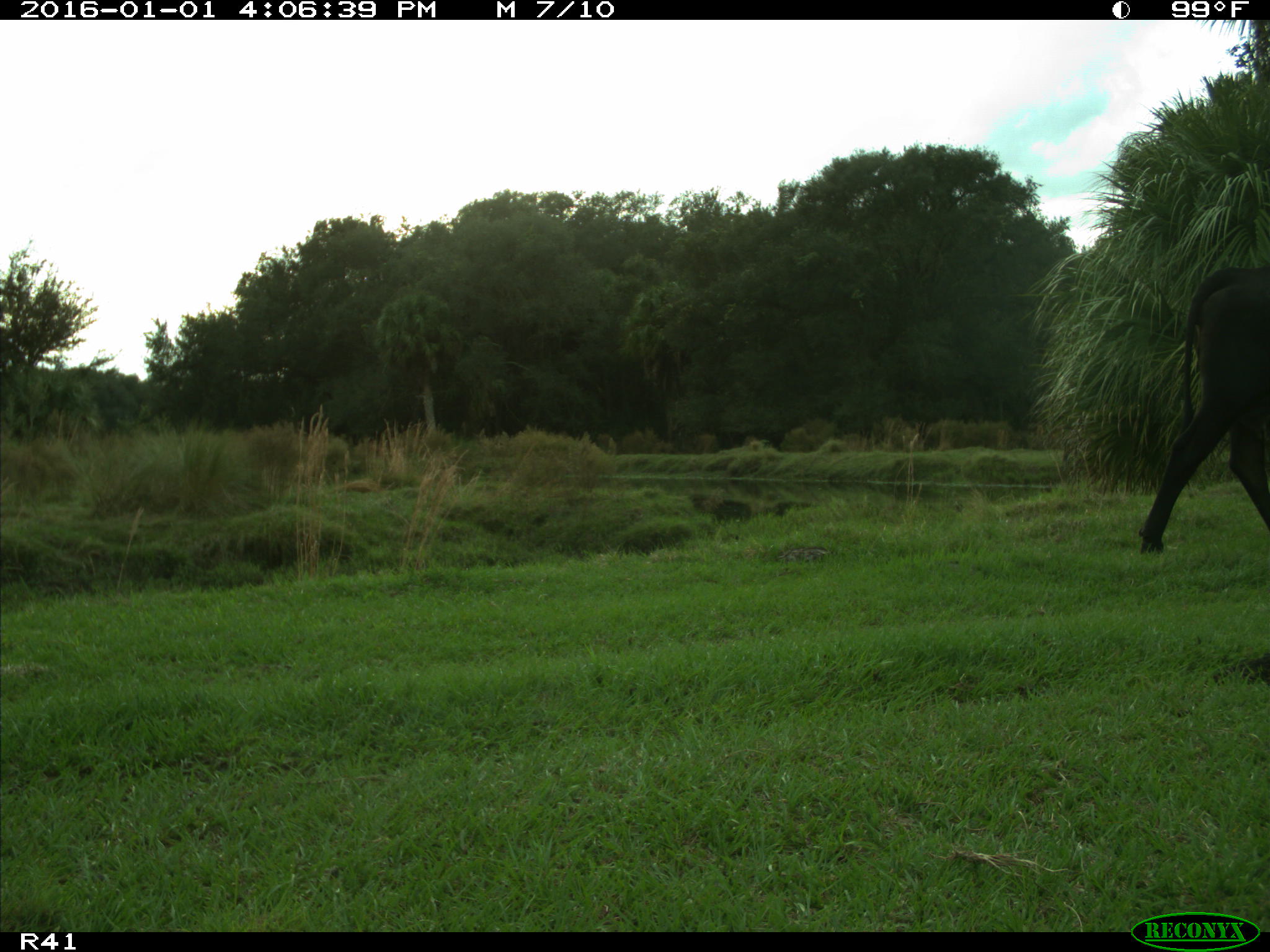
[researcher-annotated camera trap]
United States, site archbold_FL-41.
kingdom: Animalia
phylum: Chordata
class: Mammalia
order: Artiodactyla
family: Bovidae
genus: Bos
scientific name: Bos taurus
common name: domestic cow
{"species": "Bos taurus (domestic cow)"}